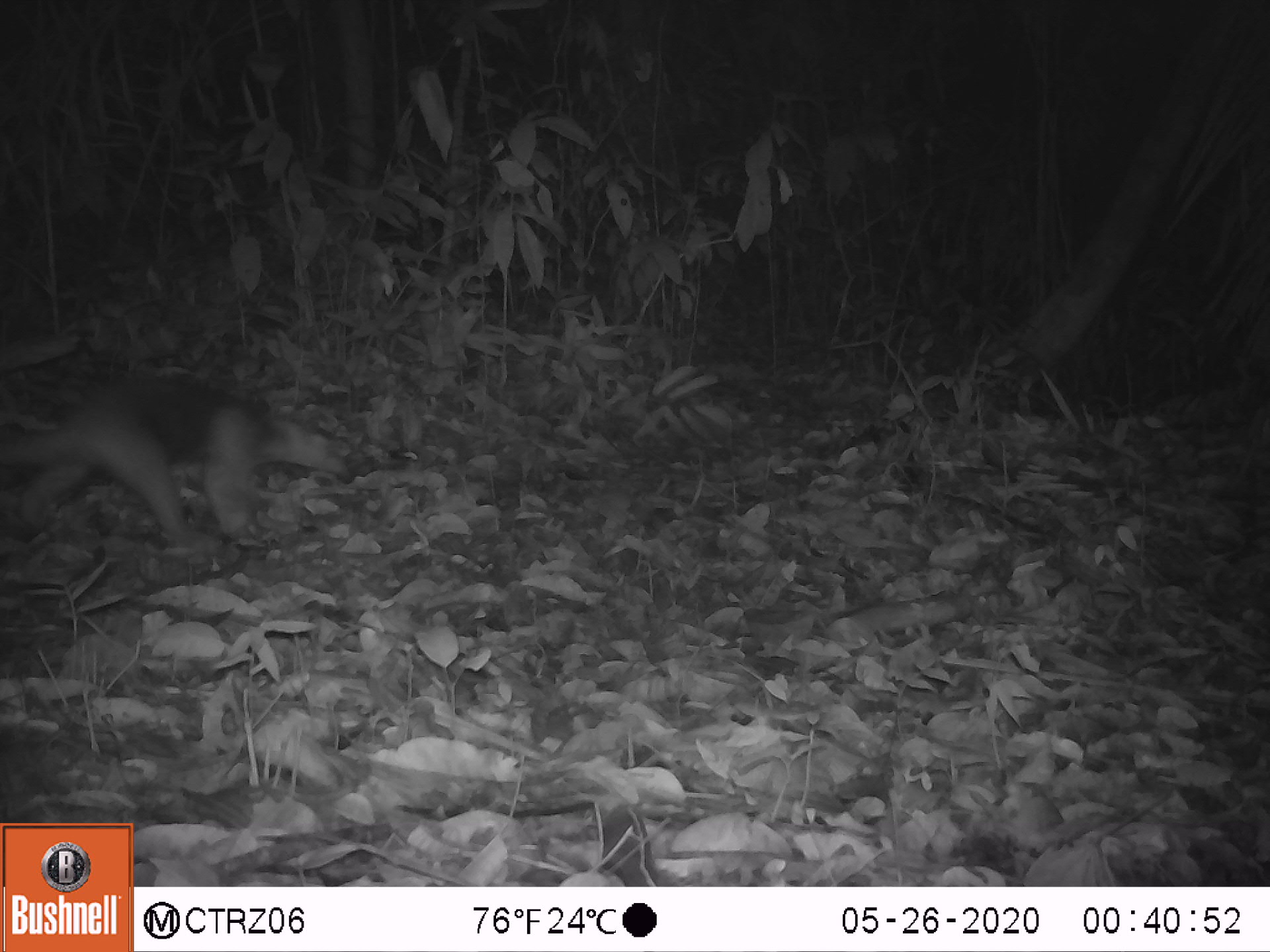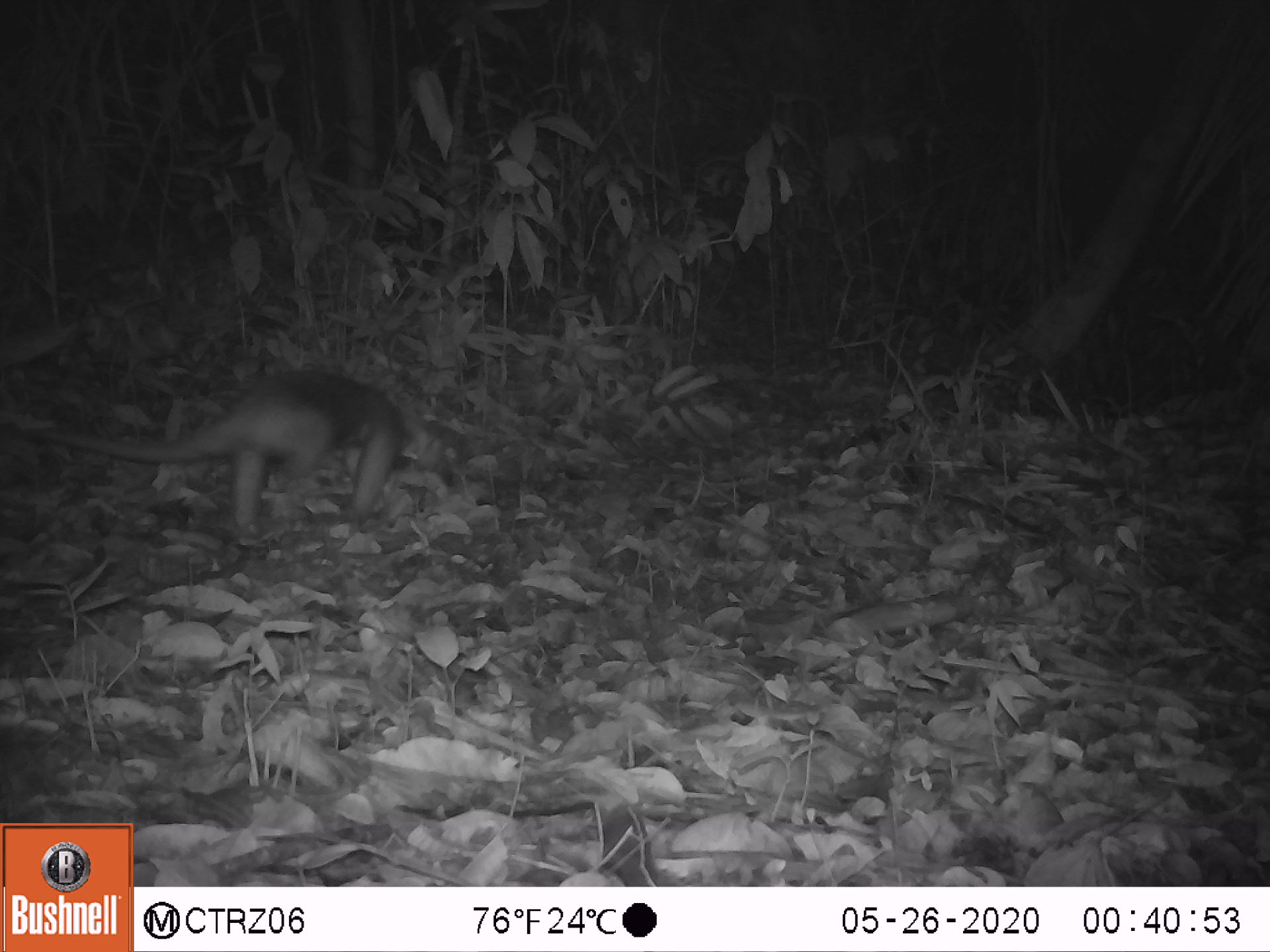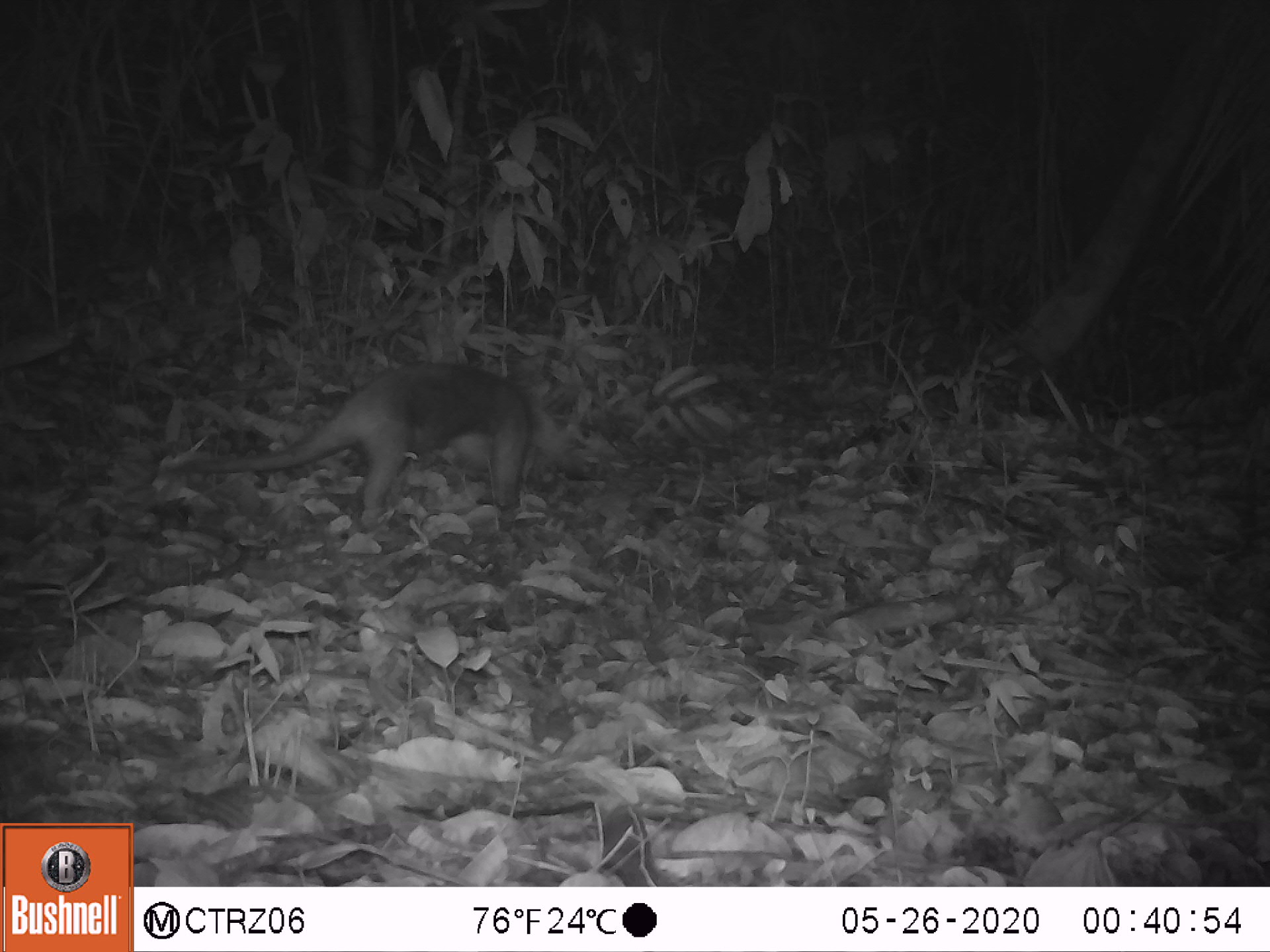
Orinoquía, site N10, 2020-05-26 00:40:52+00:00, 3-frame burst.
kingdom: Animalia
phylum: Chordata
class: Mammalia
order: Pilosa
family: Myrmecophagidae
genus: Tamandua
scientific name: Tamandua tetradactyla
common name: southern tamandua